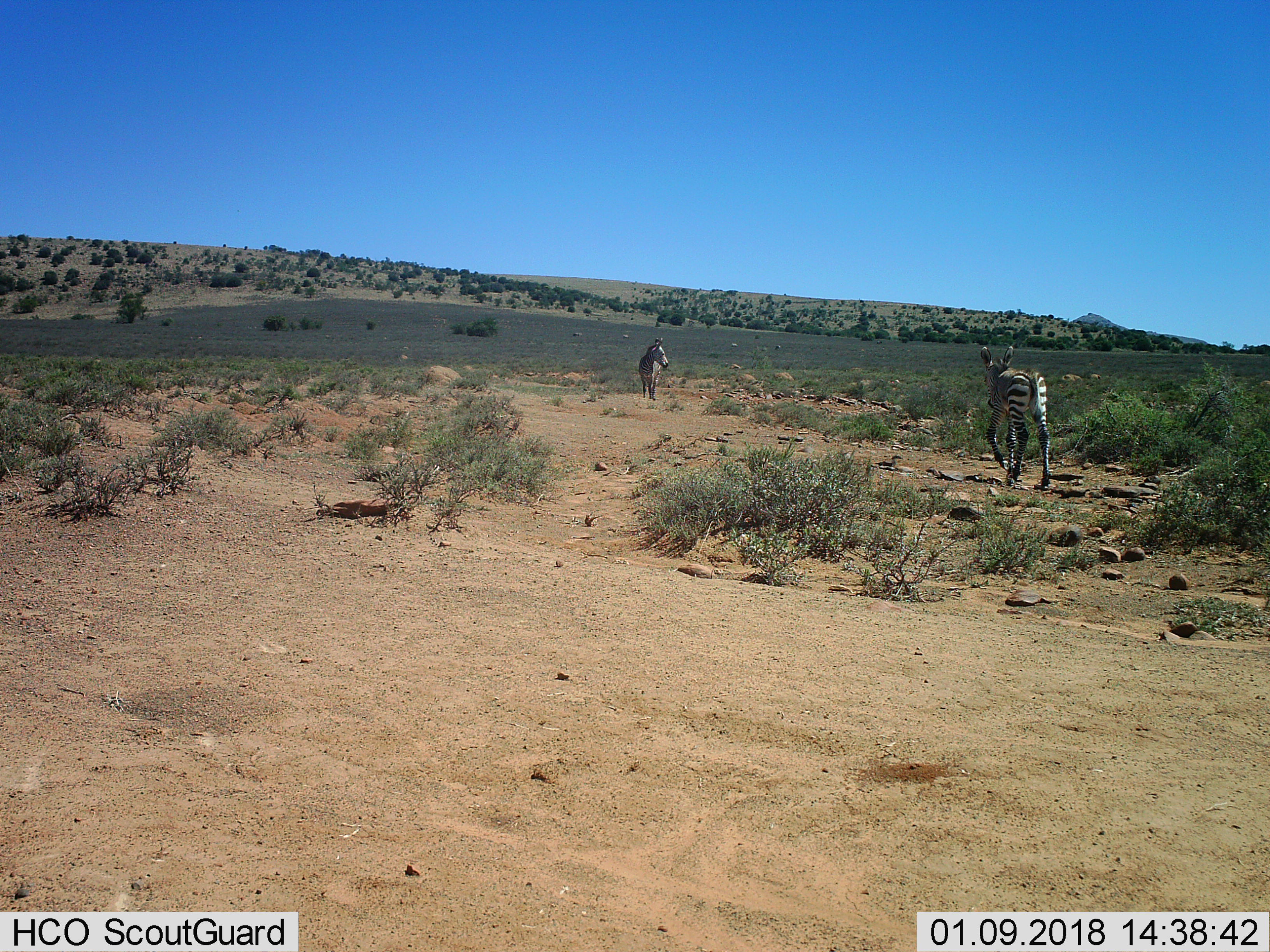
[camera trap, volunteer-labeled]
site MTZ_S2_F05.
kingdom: Animalia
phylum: Chordata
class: Mammalia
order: Perissodactyla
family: Equidae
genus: Equus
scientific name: Equus zebra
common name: mountain zebra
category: zebramountain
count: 2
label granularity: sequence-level